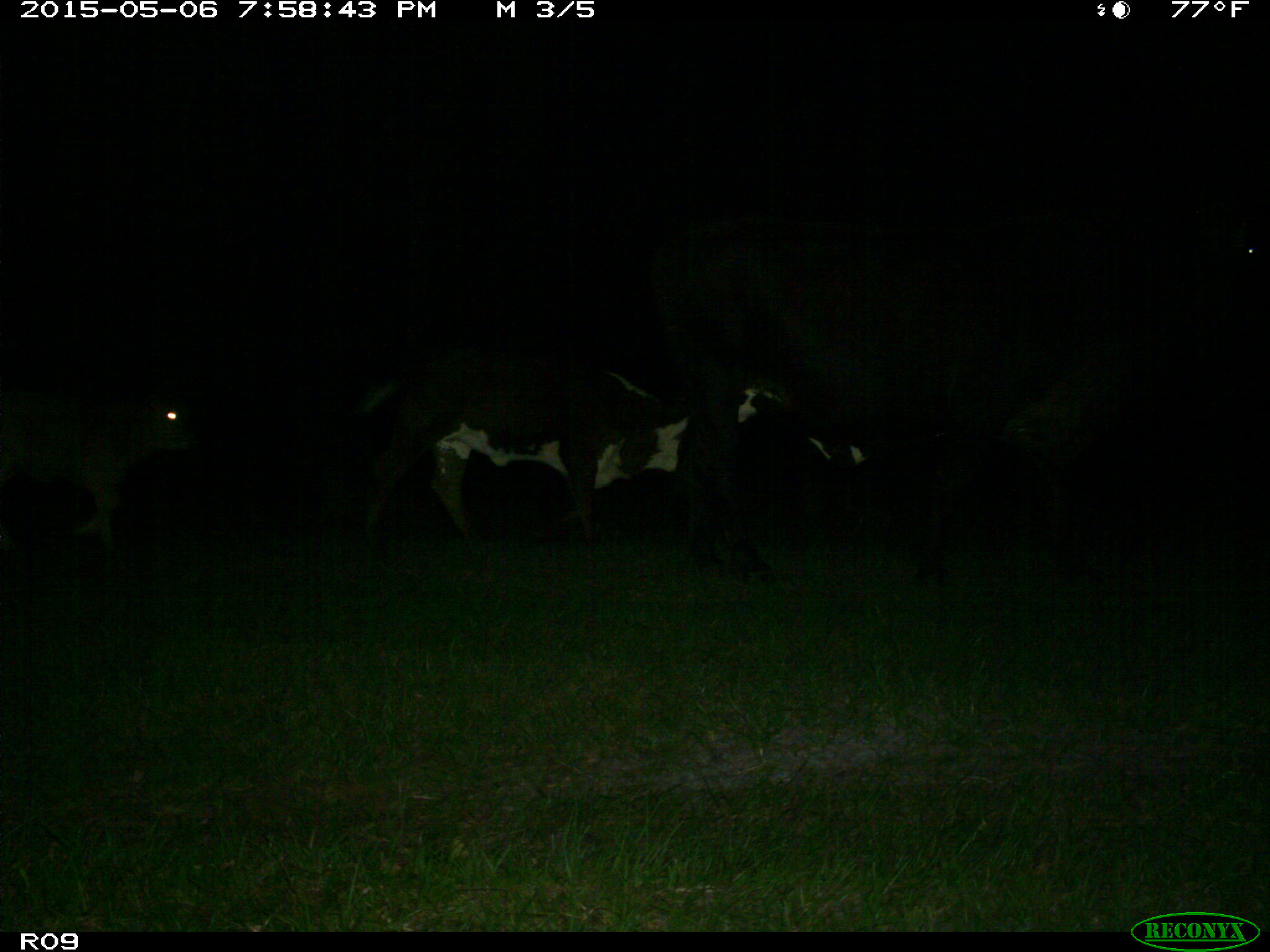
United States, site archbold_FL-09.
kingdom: Animalia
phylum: Chordata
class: Mammalia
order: Artiodactyla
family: Bovidae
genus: Bos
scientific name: Bos taurus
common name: domestic cow